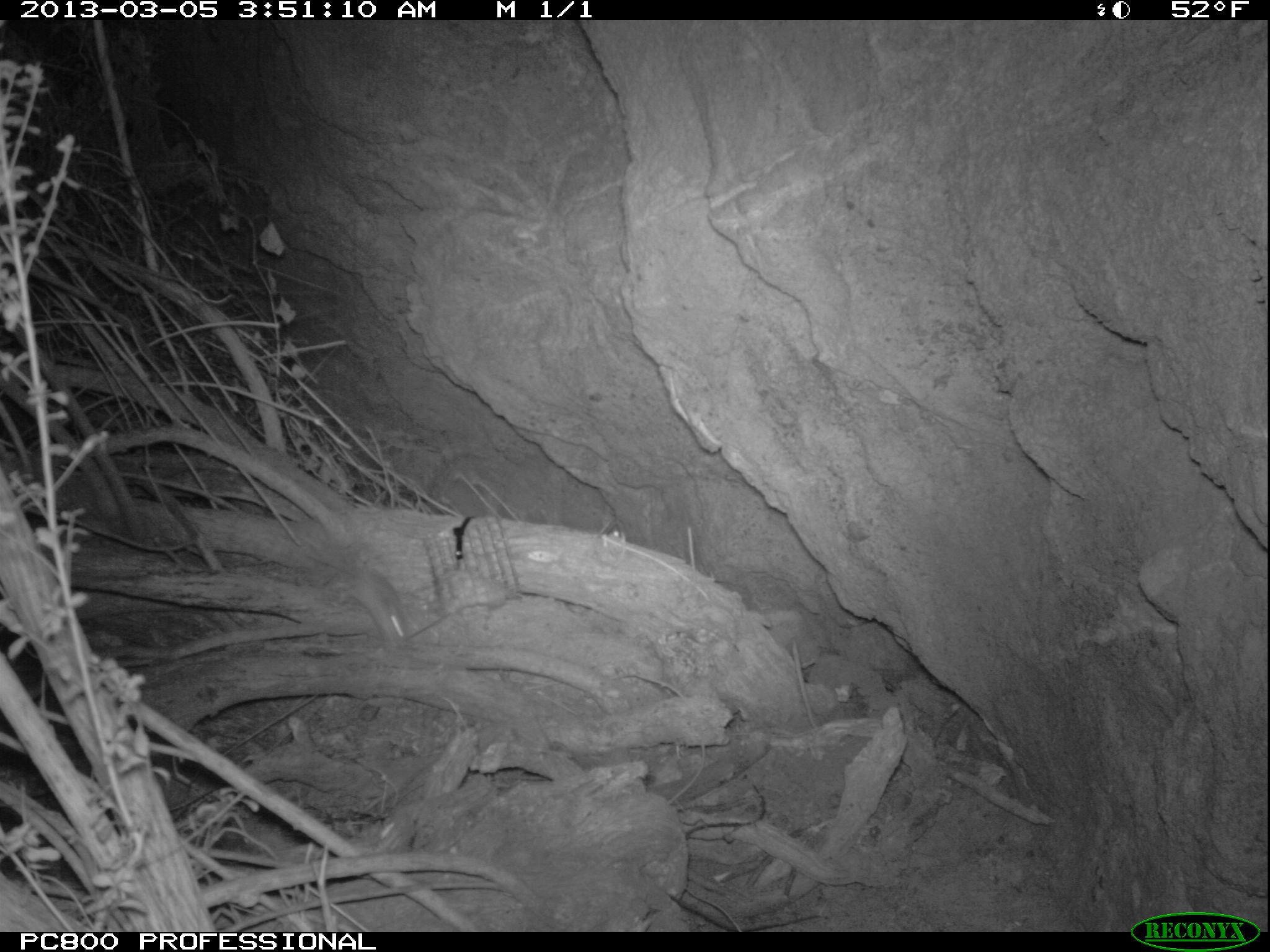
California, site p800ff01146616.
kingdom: Animalia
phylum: Chordata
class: Mammalia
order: Rodentia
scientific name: Rodentia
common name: rodent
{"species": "rodent (Rodentia)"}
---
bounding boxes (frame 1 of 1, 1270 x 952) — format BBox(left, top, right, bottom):
rodent: BBox(304, 551, 407, 652)